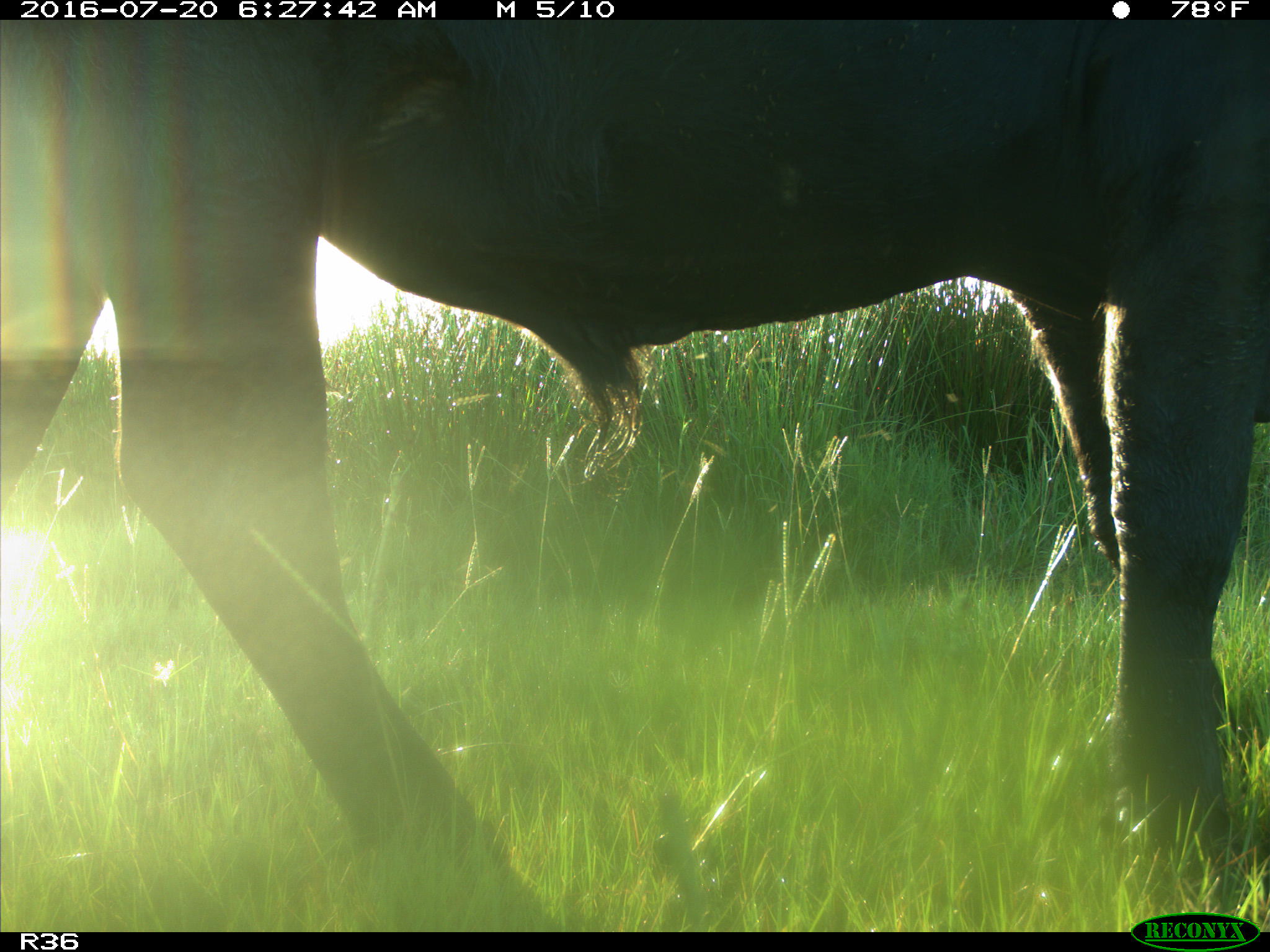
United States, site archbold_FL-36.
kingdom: Animalia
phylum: Chordata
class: Mammalia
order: Artiodactyla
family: Bovidae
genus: Bos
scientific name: Bos taurus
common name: domestic cow